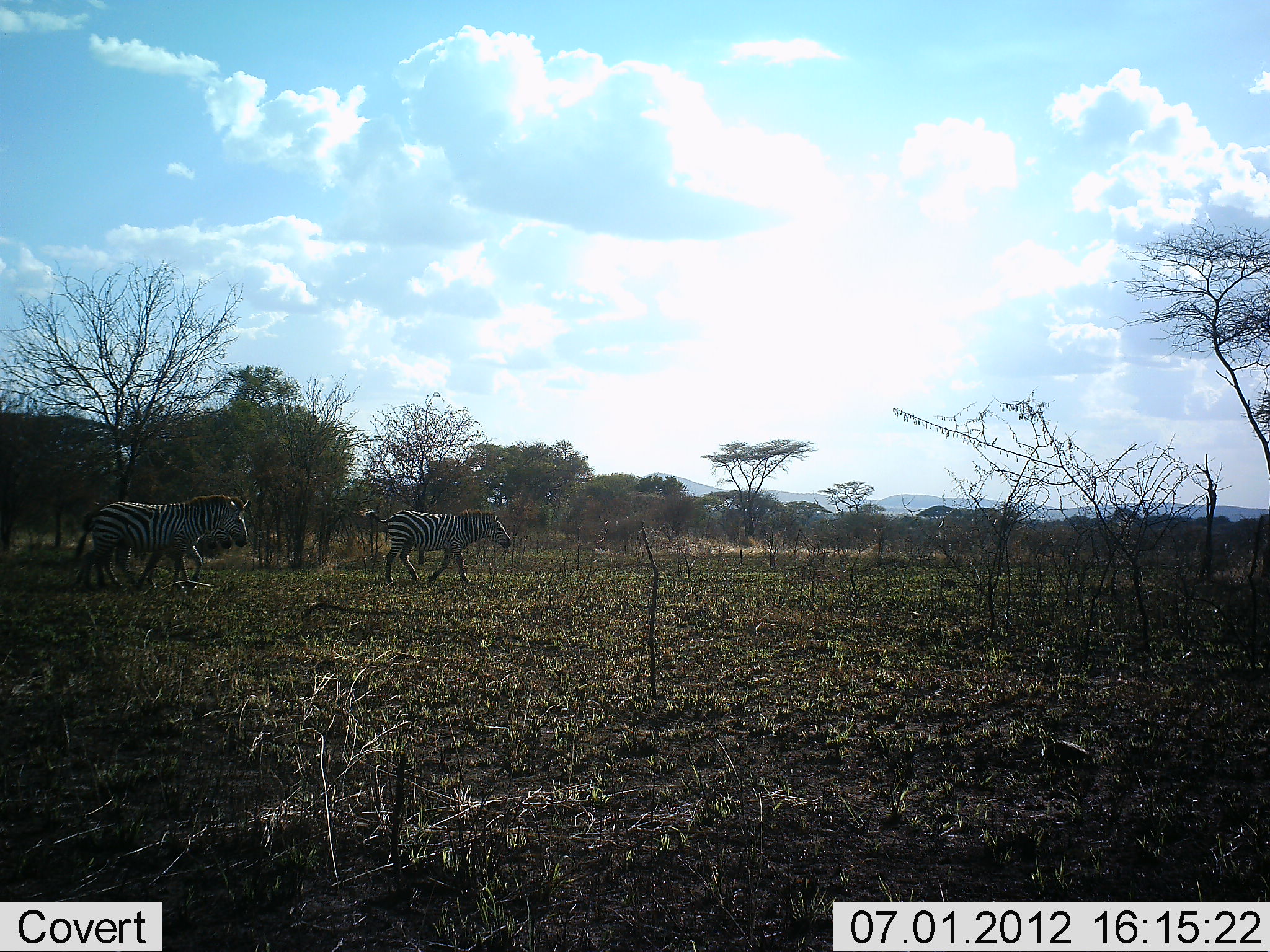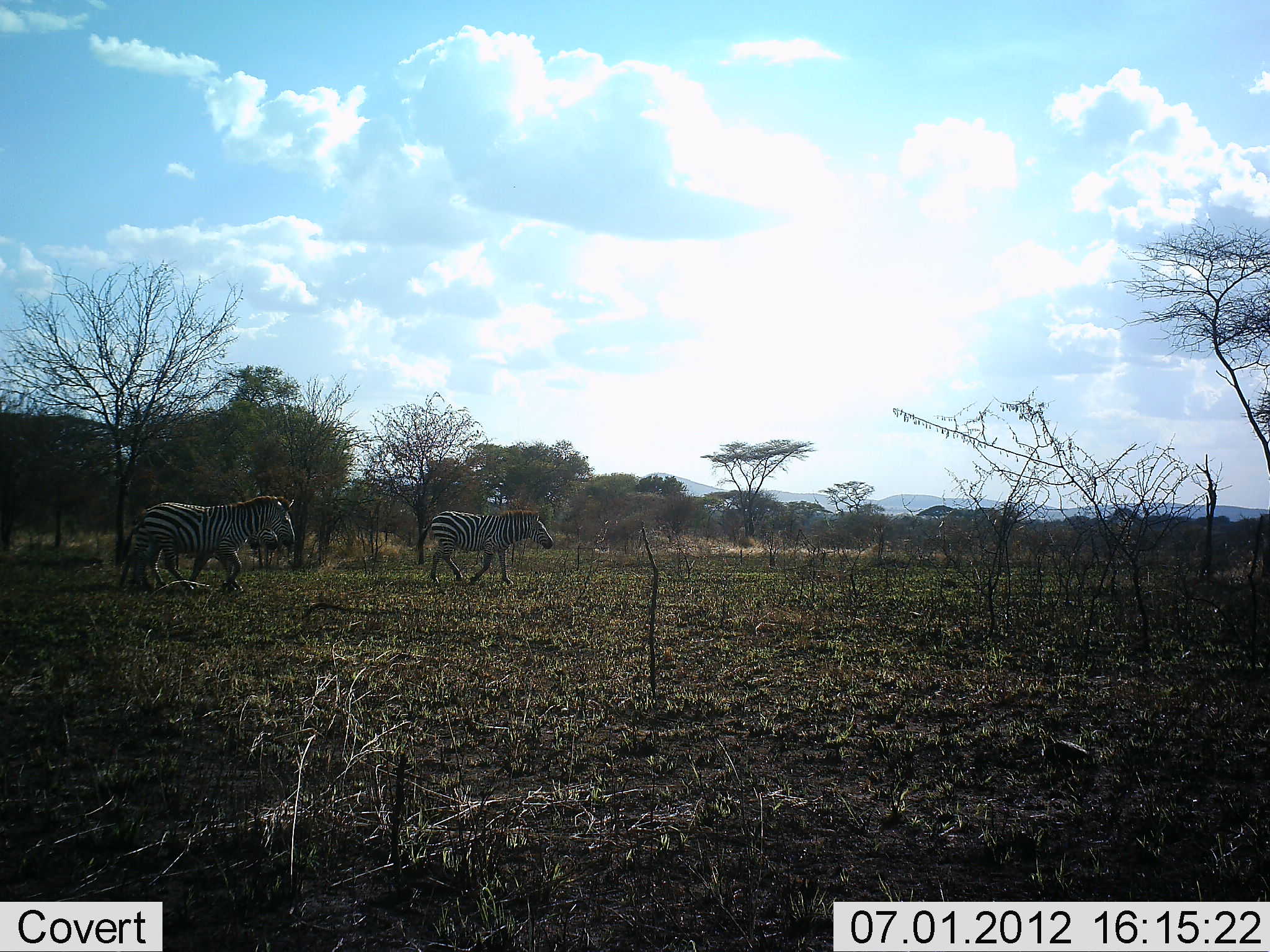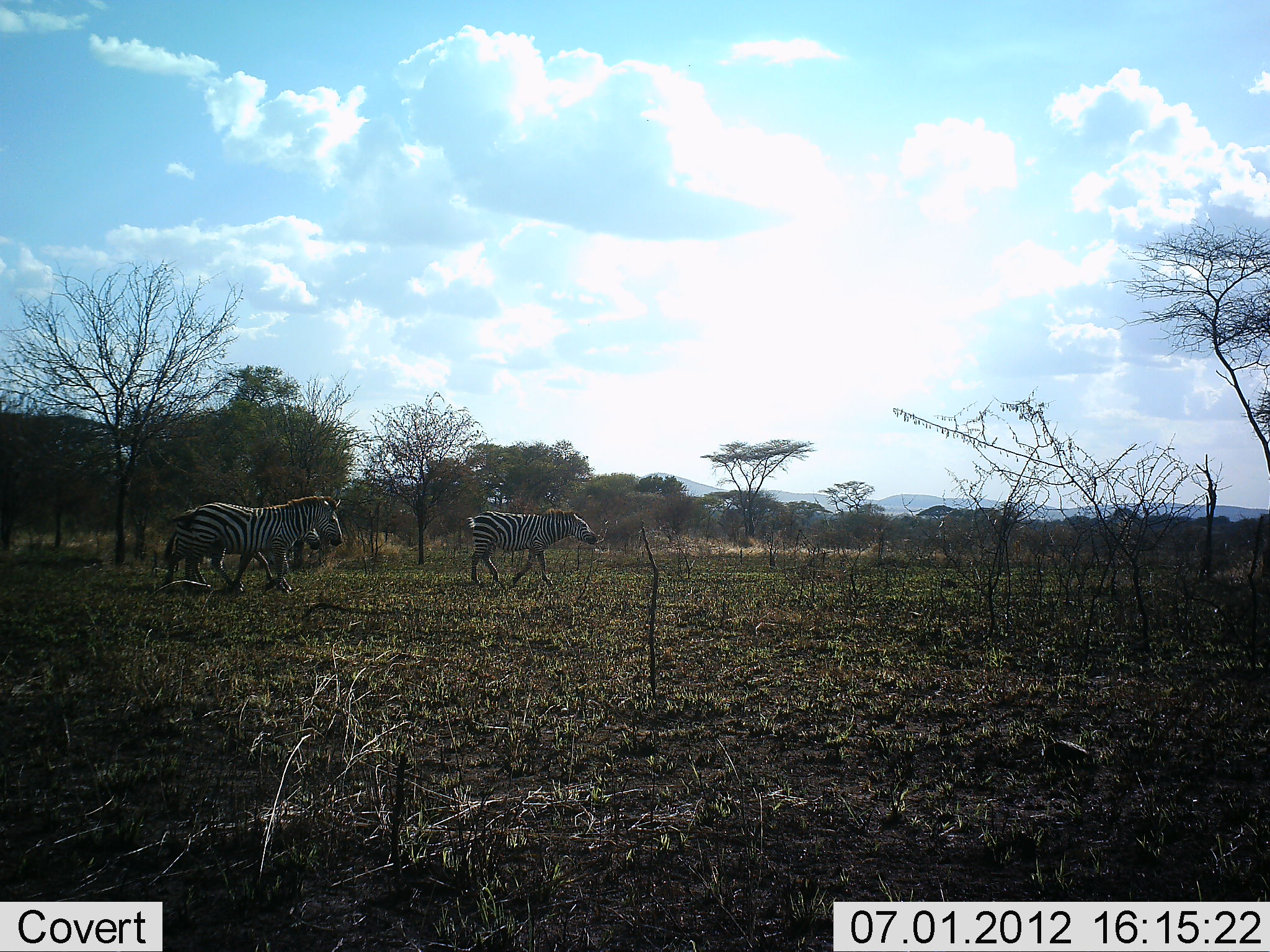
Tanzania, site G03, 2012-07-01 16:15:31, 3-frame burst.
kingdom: Animalia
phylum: Chordata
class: Mammalia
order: Perissodactyla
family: Equidae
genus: Equus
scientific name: Equus quagga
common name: plains zebra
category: zebra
Zebra (plains zebra) (Equus quagga), count 3. Behavior (volunteer vote fractions): standing 0%, resting 0%, moving 100%, interacting 0%. Young present (vote fraction): 0%. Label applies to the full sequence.